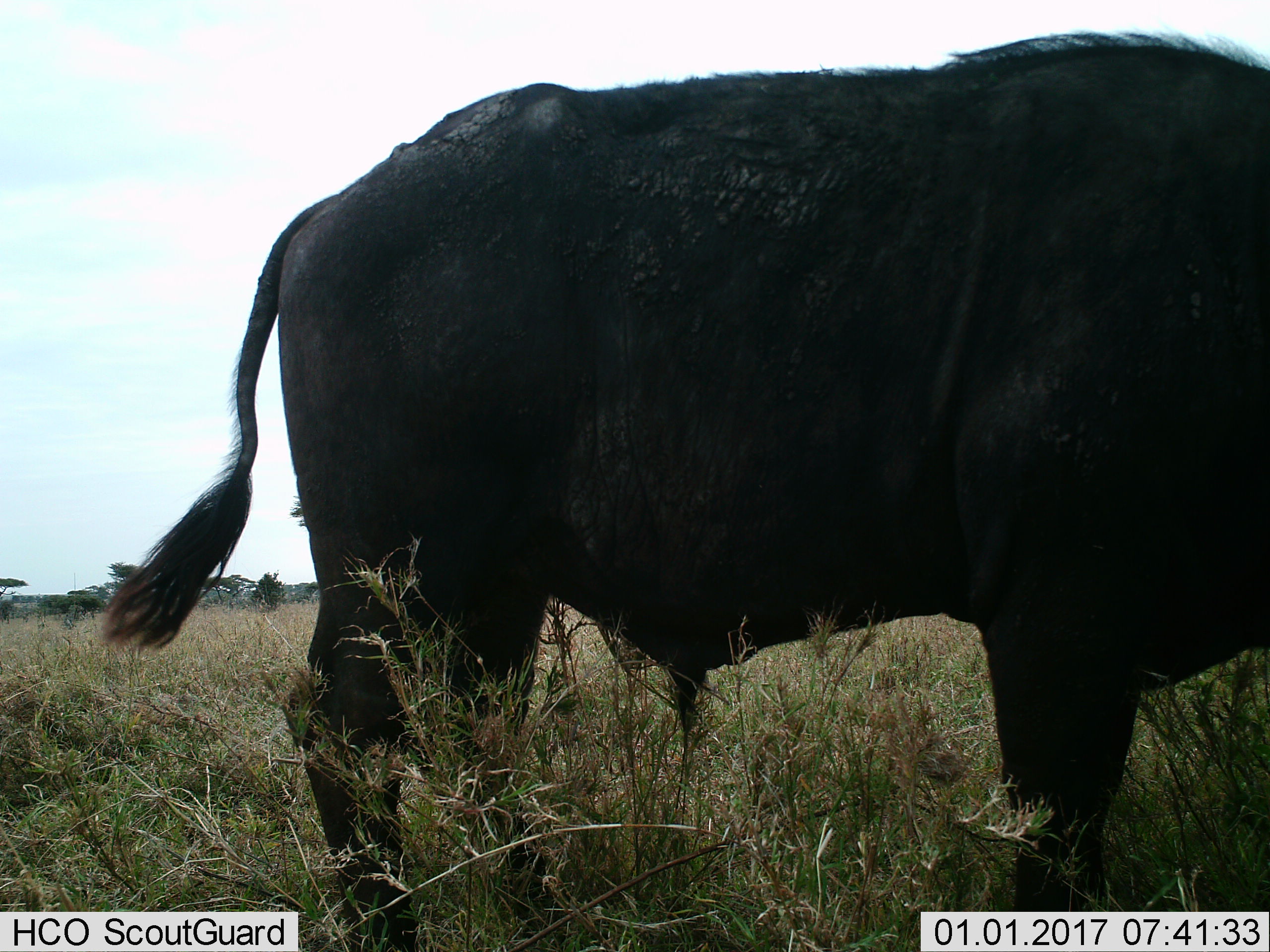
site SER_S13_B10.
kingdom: Animalia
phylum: Chordata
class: Mammalia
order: Artiodactyla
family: Bovidae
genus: Syncerus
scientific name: Syncerus caffer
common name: african buffalo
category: buffalo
Buffalo (african buffalo) (Syncerus caffer), count 1. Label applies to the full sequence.